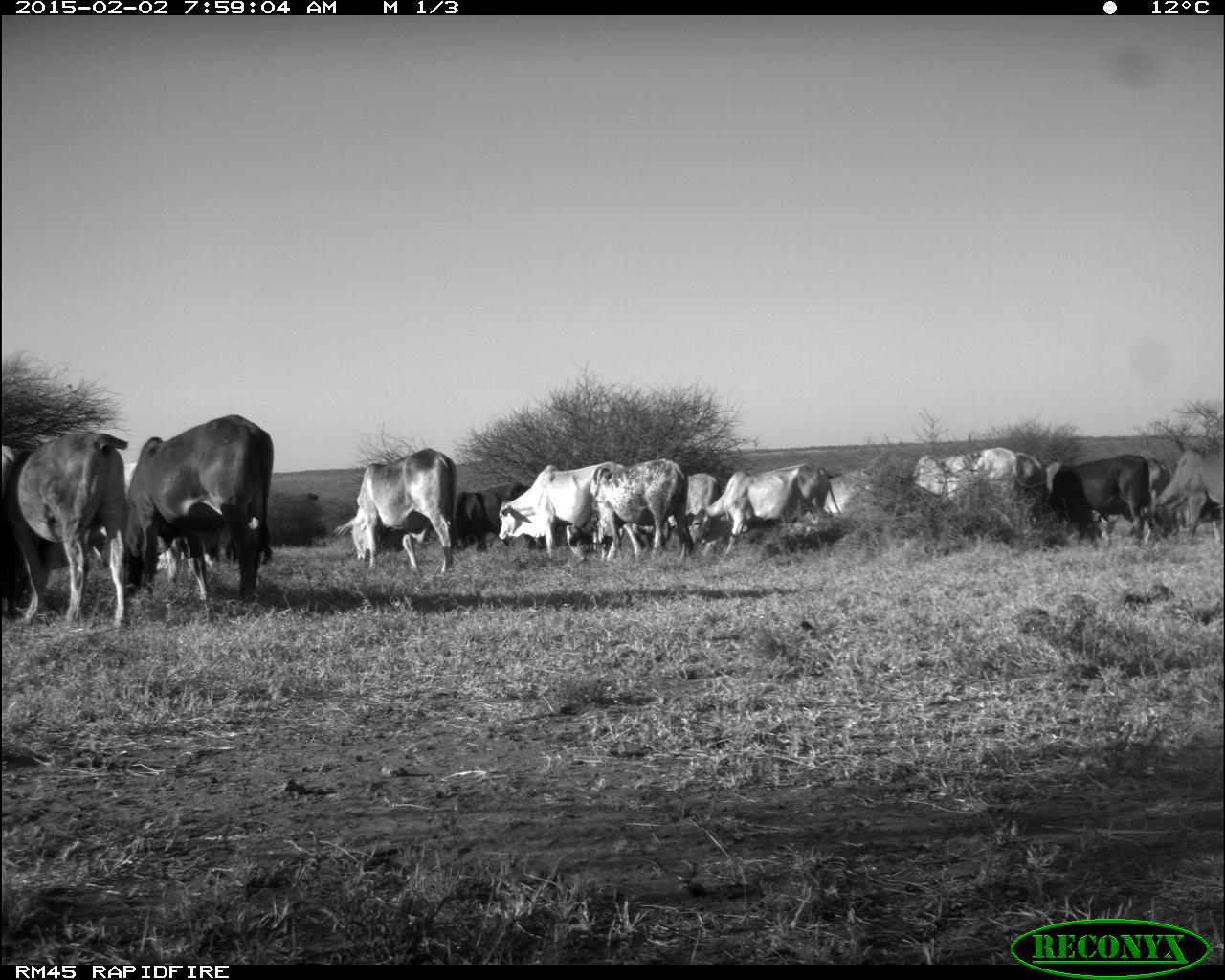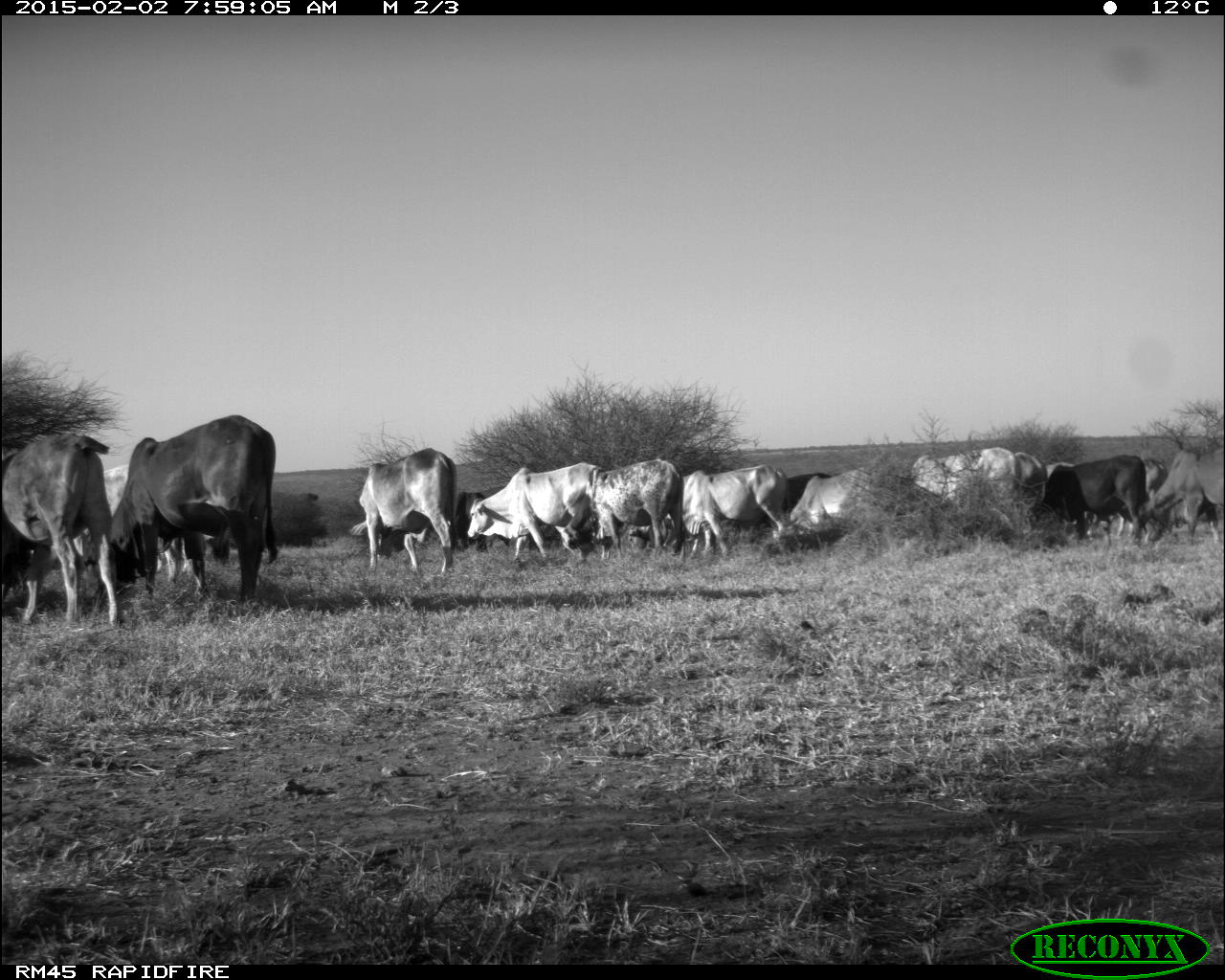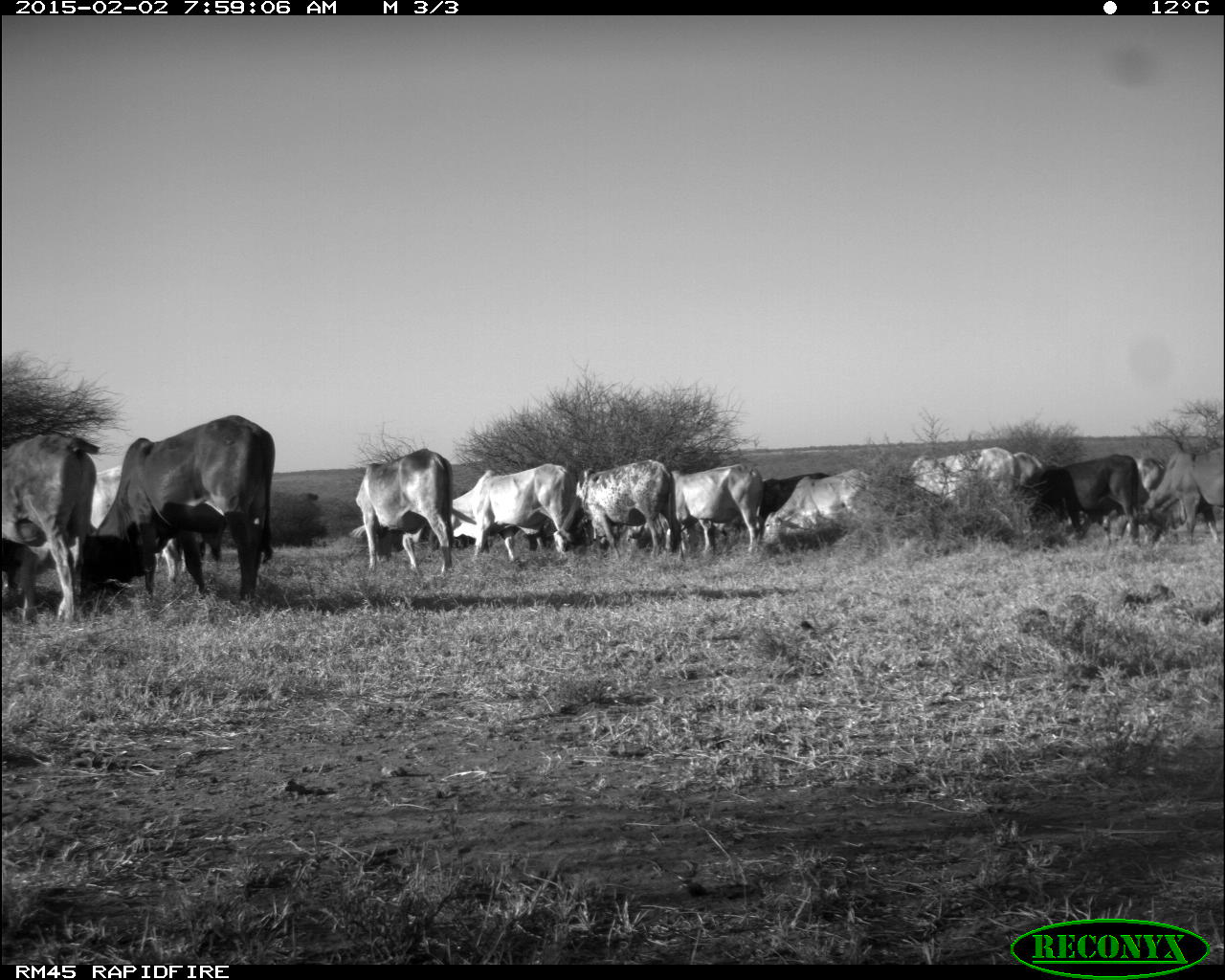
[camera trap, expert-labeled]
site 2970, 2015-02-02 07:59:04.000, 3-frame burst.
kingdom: Animalia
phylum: Chordata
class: Mammalia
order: Artiodactyla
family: Bovidae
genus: Bos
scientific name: Bos taurus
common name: domestic cattle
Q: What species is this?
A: Bos taurus (domestic cattle).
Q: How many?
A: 17.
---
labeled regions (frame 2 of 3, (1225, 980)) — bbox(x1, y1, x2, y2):
group: bbox(2, 412, 1225, 630)